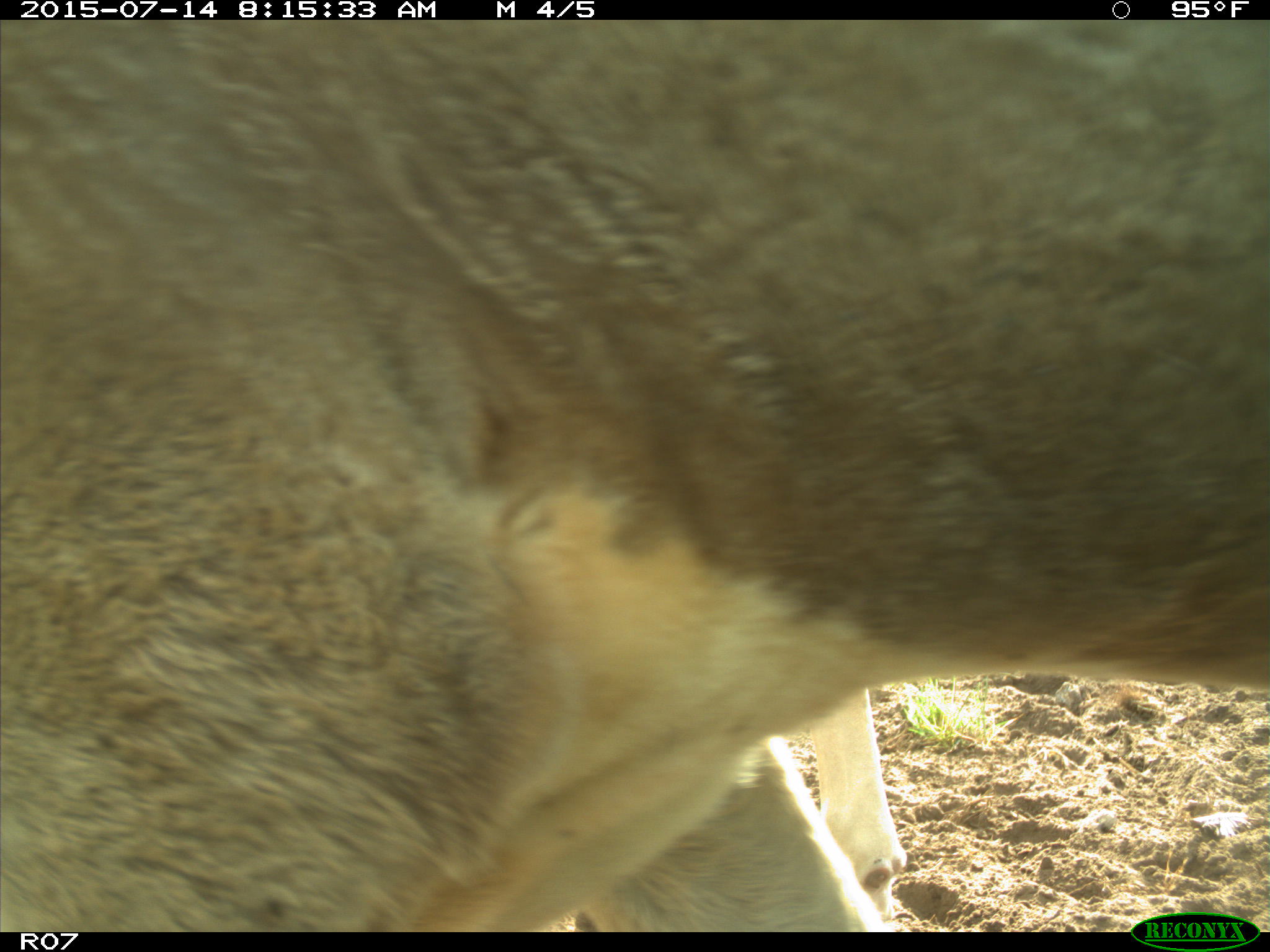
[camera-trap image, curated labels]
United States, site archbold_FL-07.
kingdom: Animalia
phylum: Chordata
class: Mammalia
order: Artiodactyla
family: Bovidae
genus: Bos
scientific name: Bos taurus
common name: domestic cow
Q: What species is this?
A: Bos taurus (domestic cow).